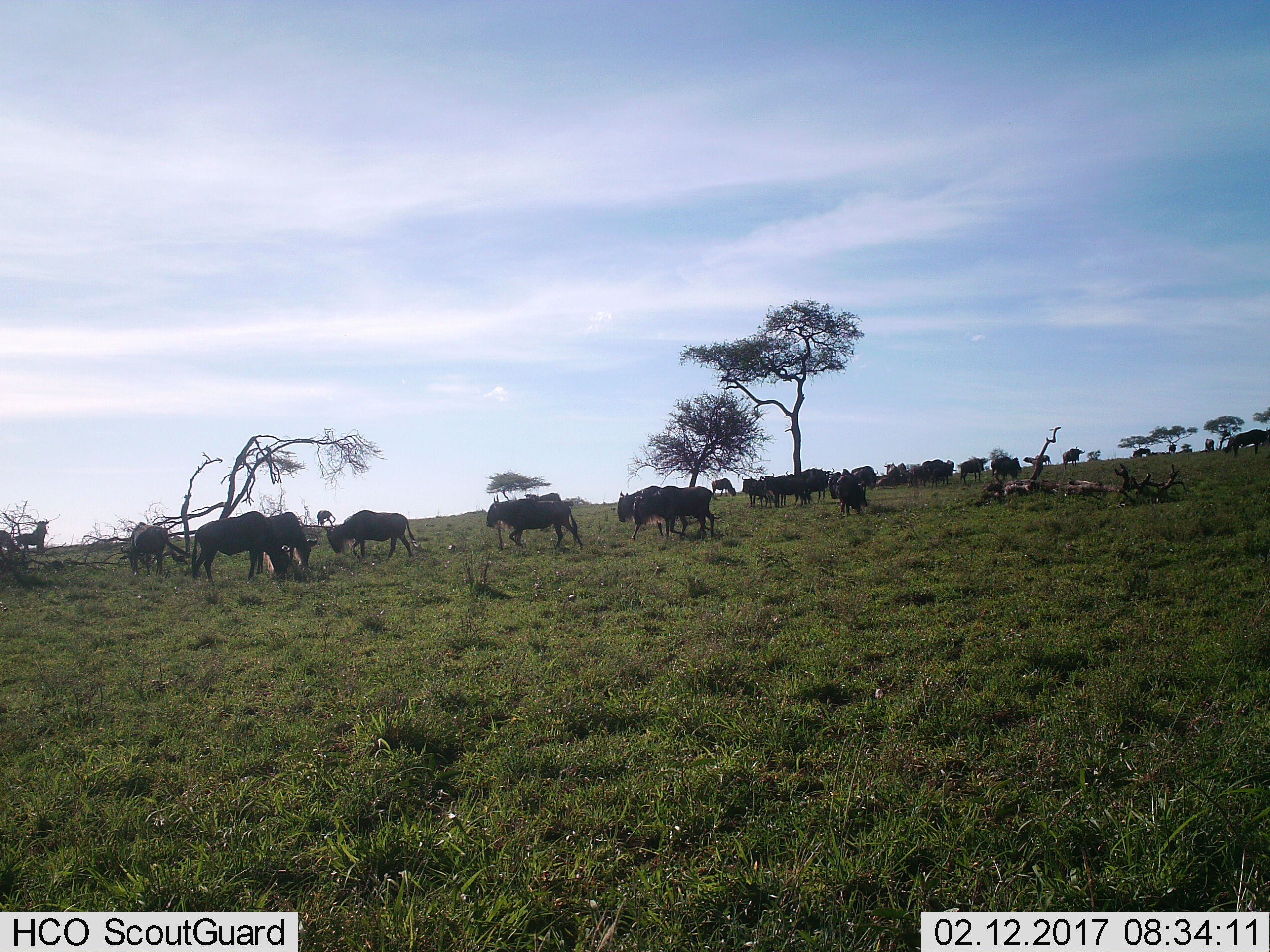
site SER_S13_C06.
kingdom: Animalia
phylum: Chordata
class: Mammalia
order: Artiodactyla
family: Bovidae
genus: Connochaetes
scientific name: Connochaetes taurinus taurinus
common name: blue wildebeest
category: wildebeestblue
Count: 11-50.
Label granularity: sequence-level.